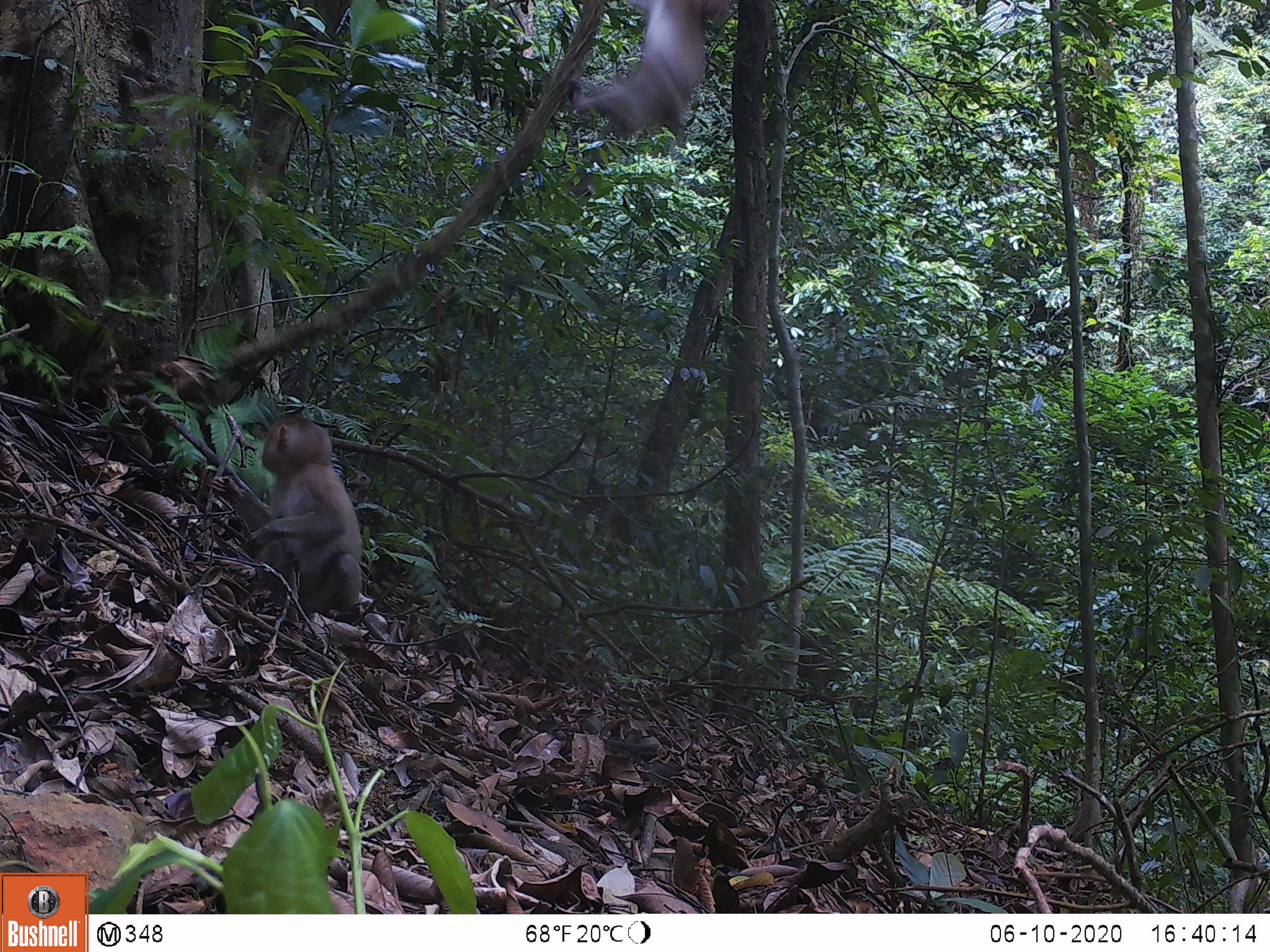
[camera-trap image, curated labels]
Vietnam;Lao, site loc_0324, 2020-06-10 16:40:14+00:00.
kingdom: Animalia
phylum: Chordata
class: Mammalia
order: Primates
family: Cercopithecidae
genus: Macaca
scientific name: Macaca nemestrina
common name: pig-tailed macaque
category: pig tailed macaque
Pig tailed macaque (pig-tailed macaque) (Macaca nemestrina). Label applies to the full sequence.